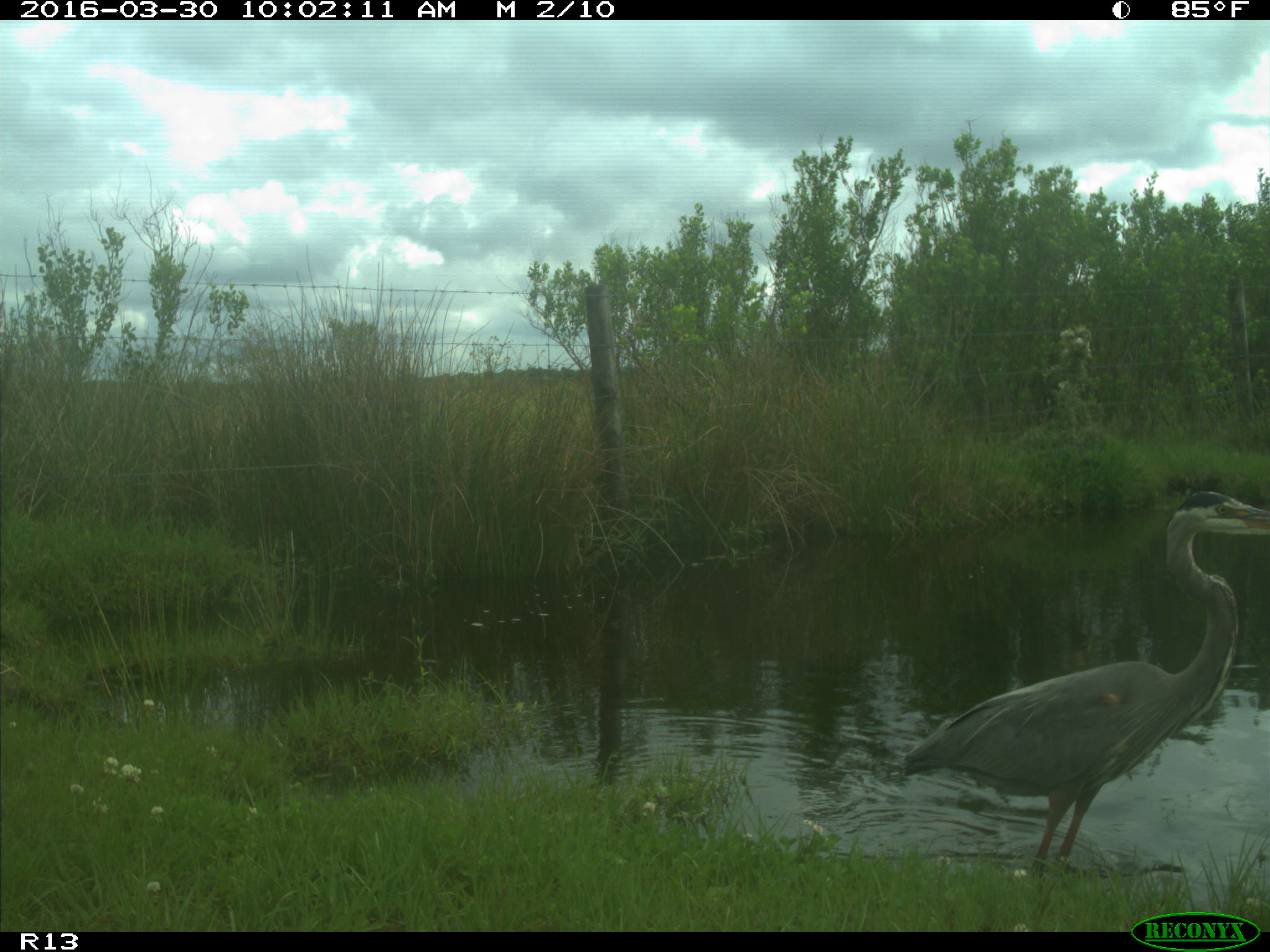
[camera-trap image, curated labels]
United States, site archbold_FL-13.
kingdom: Animalia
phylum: Chordata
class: Aves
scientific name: Aves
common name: birds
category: unidentified bird